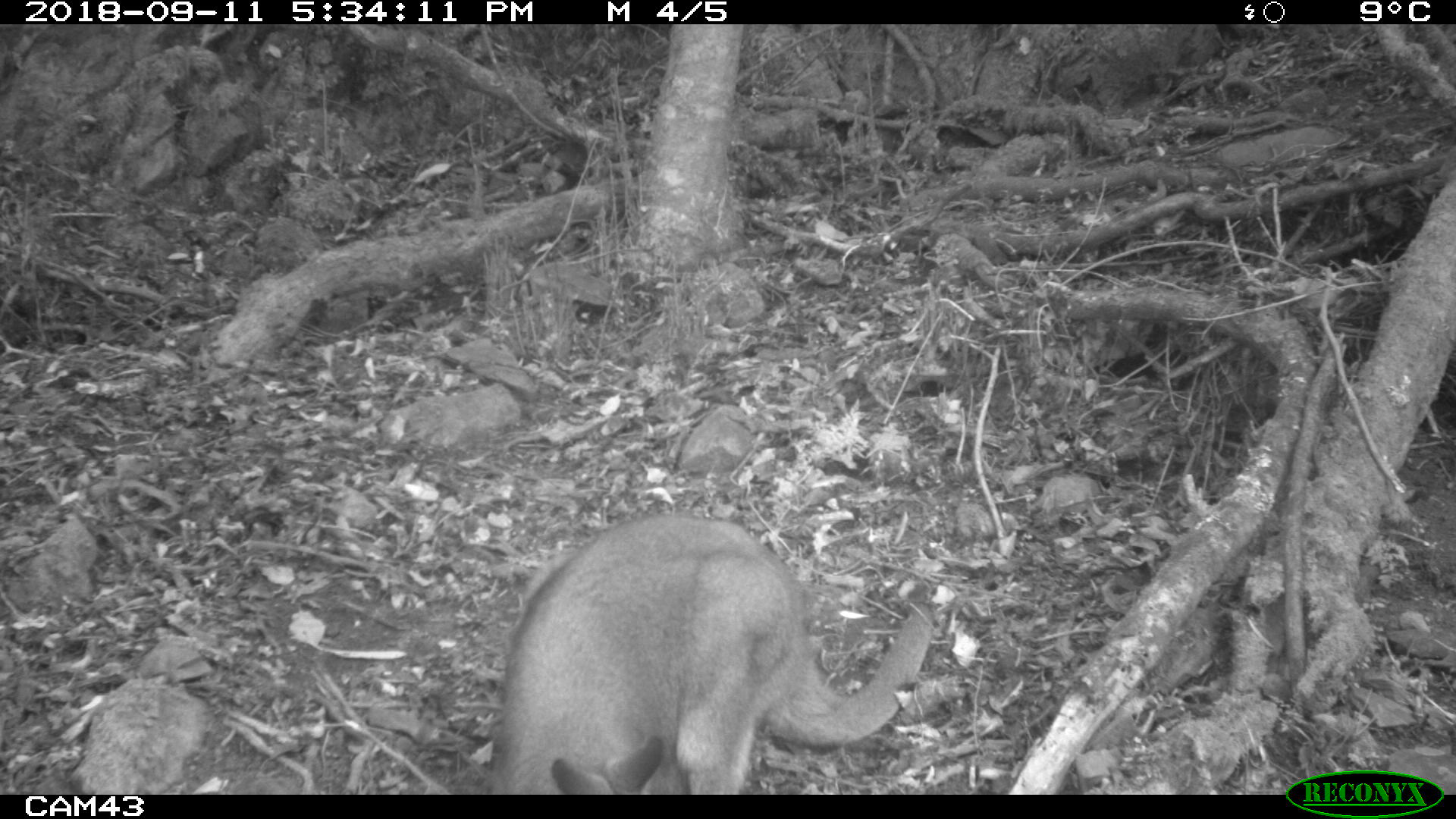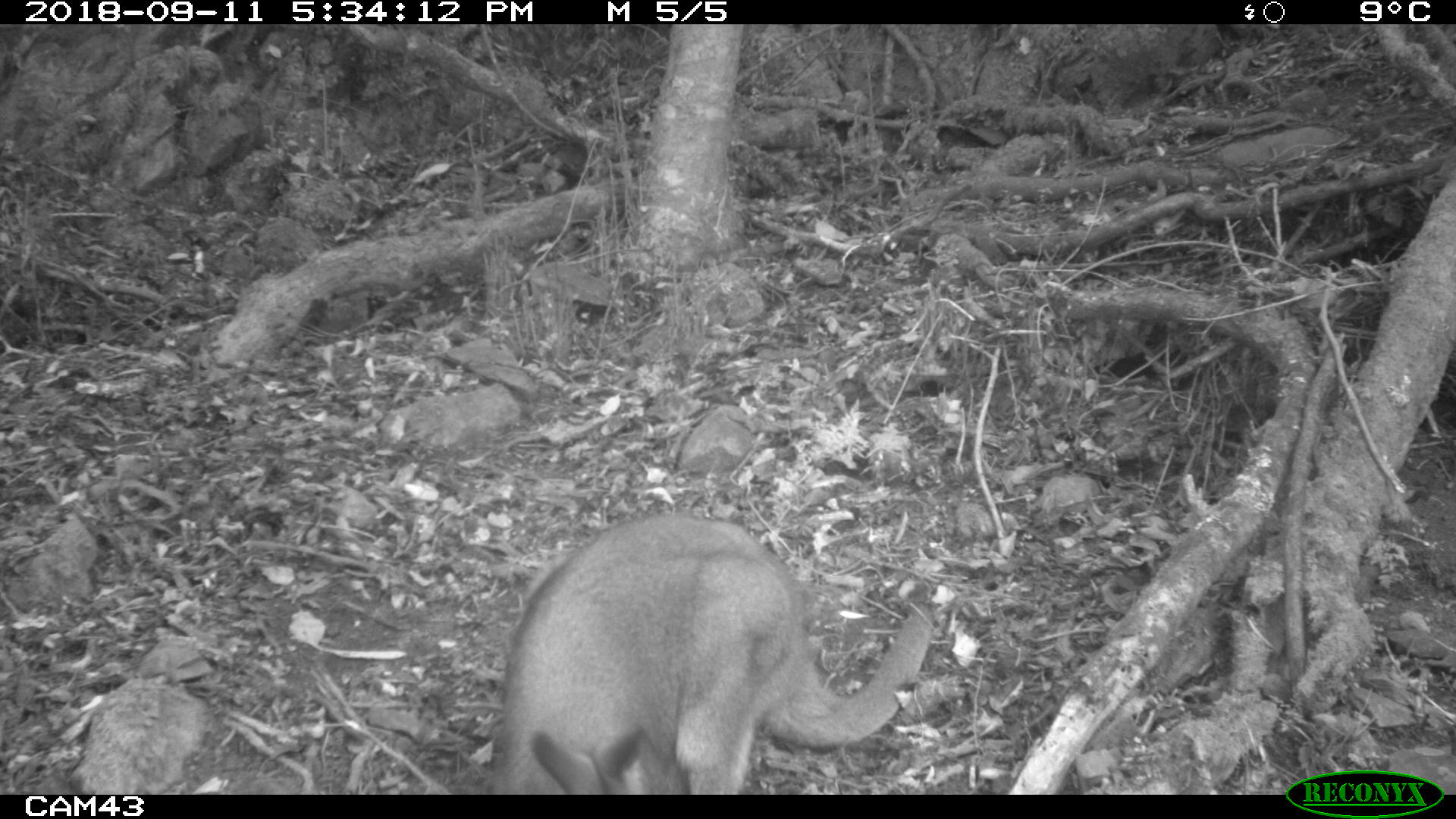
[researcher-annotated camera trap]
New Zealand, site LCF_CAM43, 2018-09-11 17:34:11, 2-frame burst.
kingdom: Animalia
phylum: Chordata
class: Mammalia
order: Diprotodontia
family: Macropodidae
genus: Notamacropus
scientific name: Notamacropus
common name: wallaby